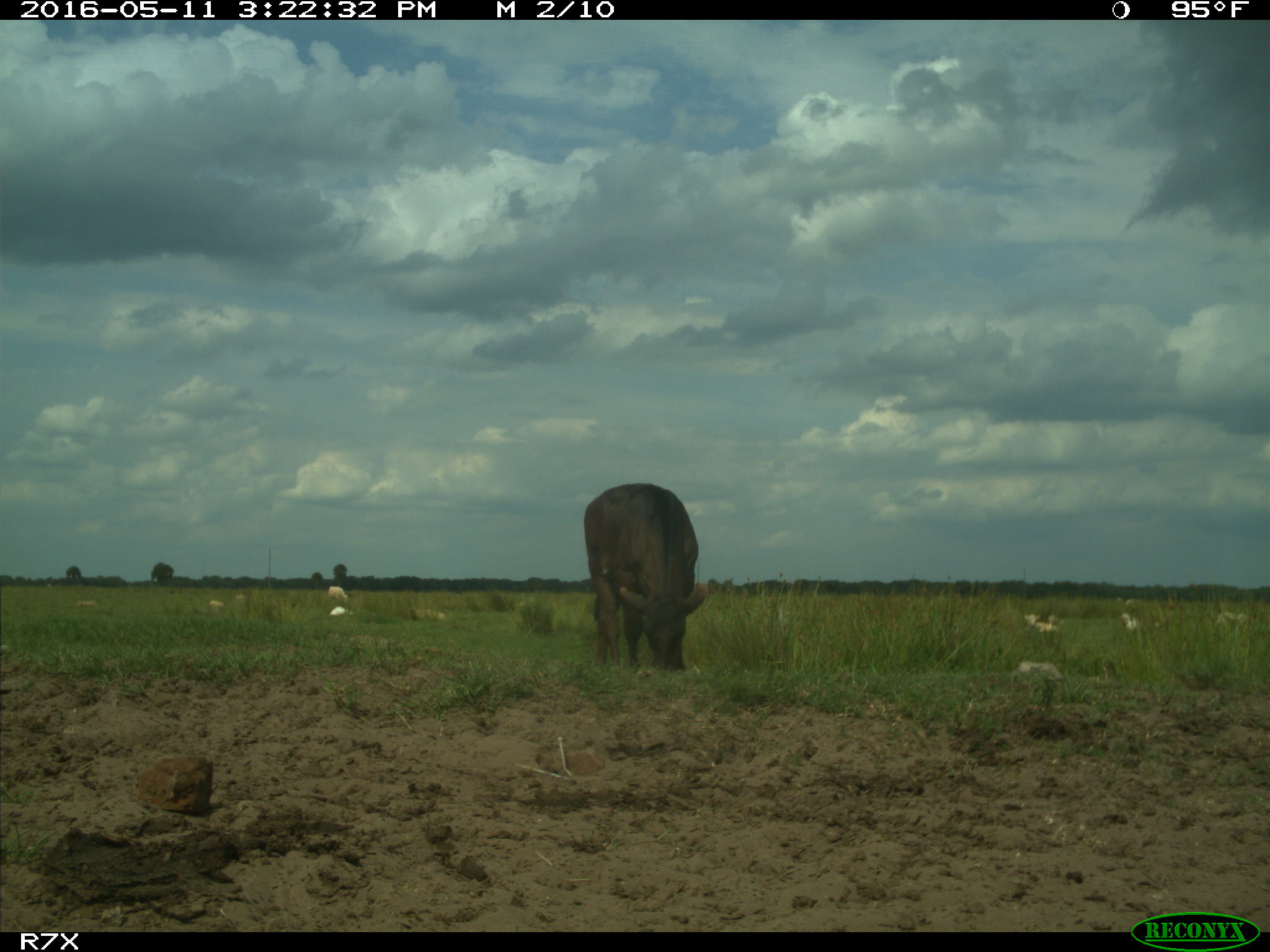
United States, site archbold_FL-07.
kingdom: Animalia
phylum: Chordata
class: Mammalia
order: Artiodactyla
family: Bovidae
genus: Bos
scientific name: Bos taurus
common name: domestic cow